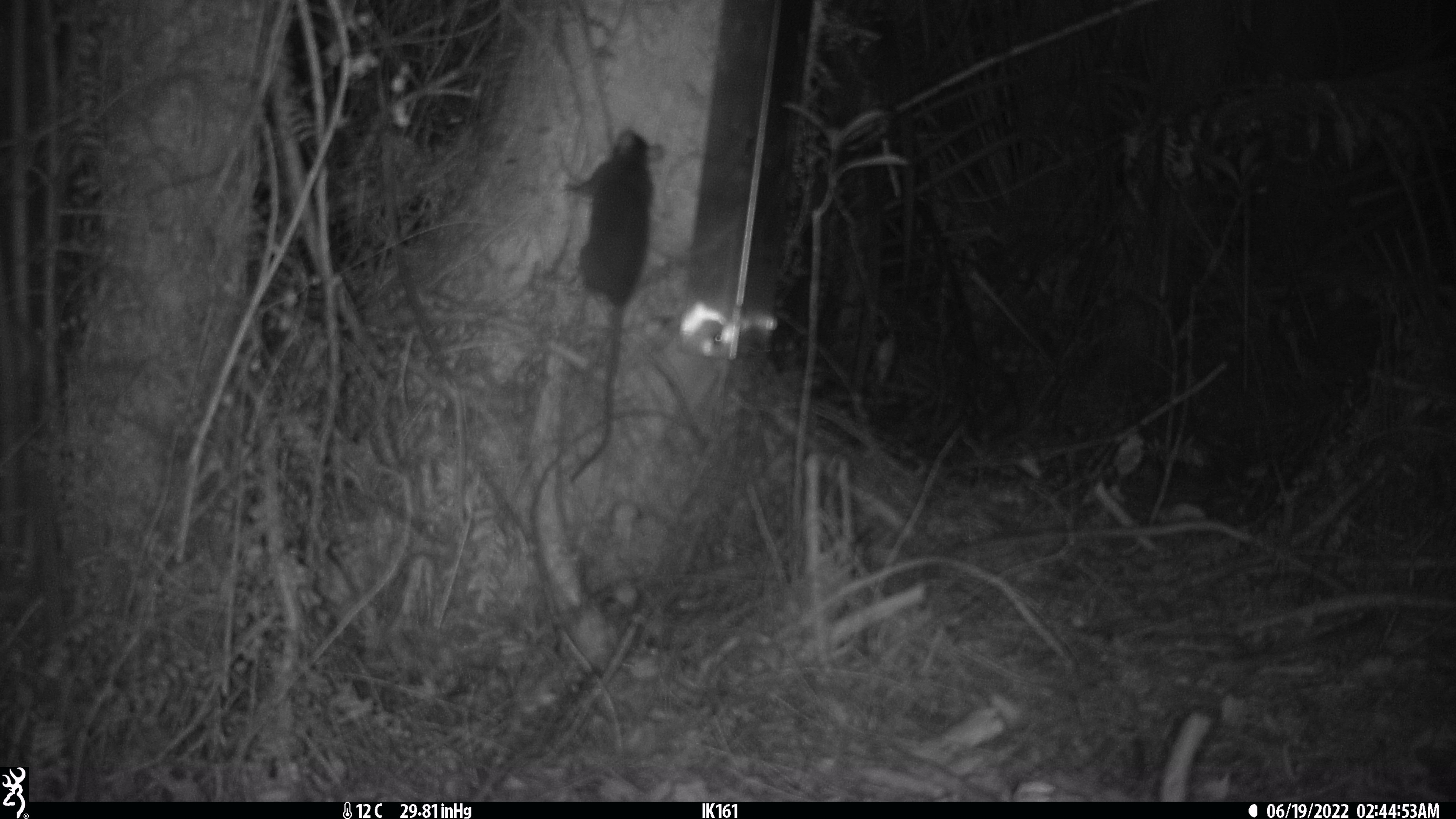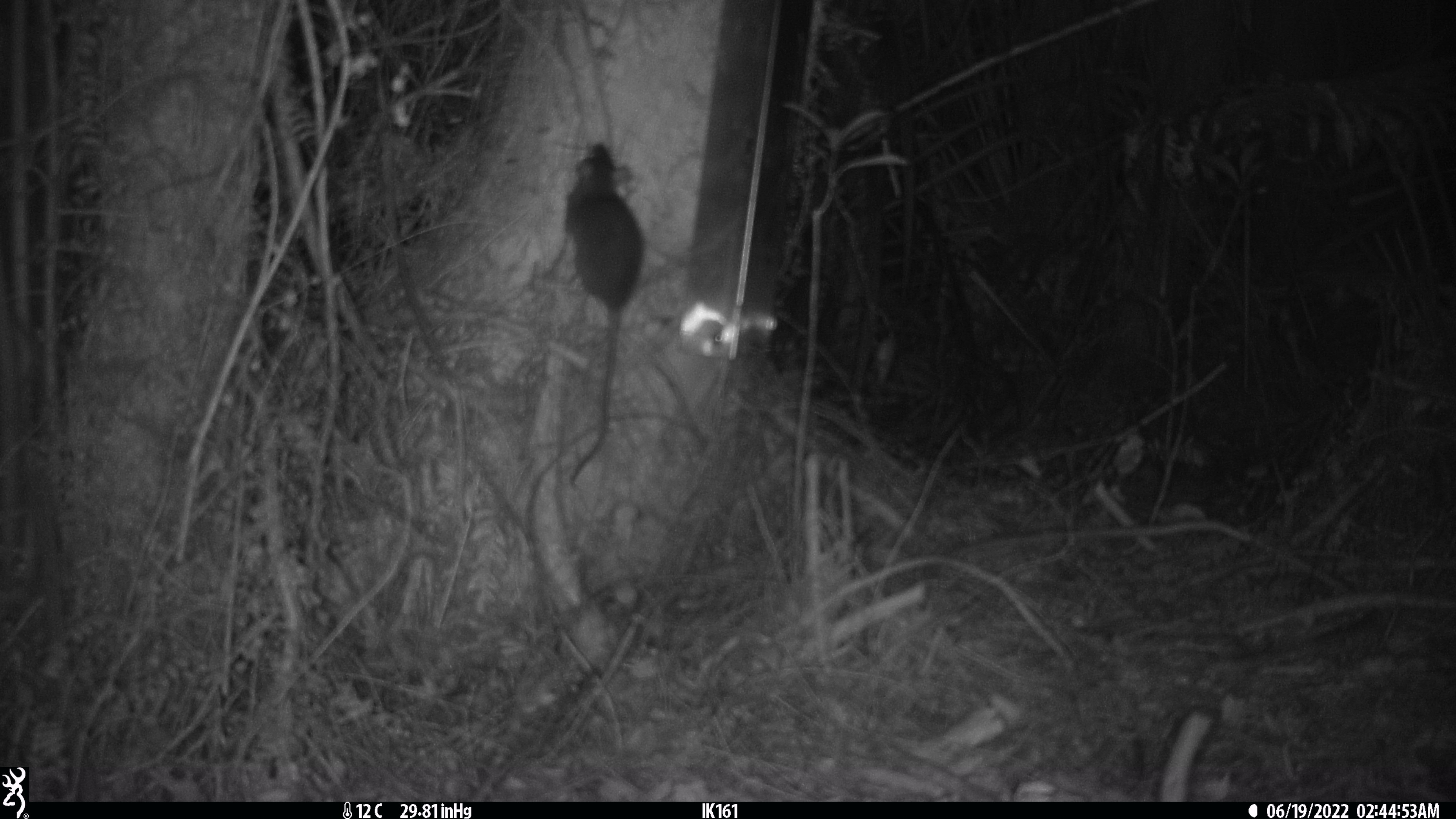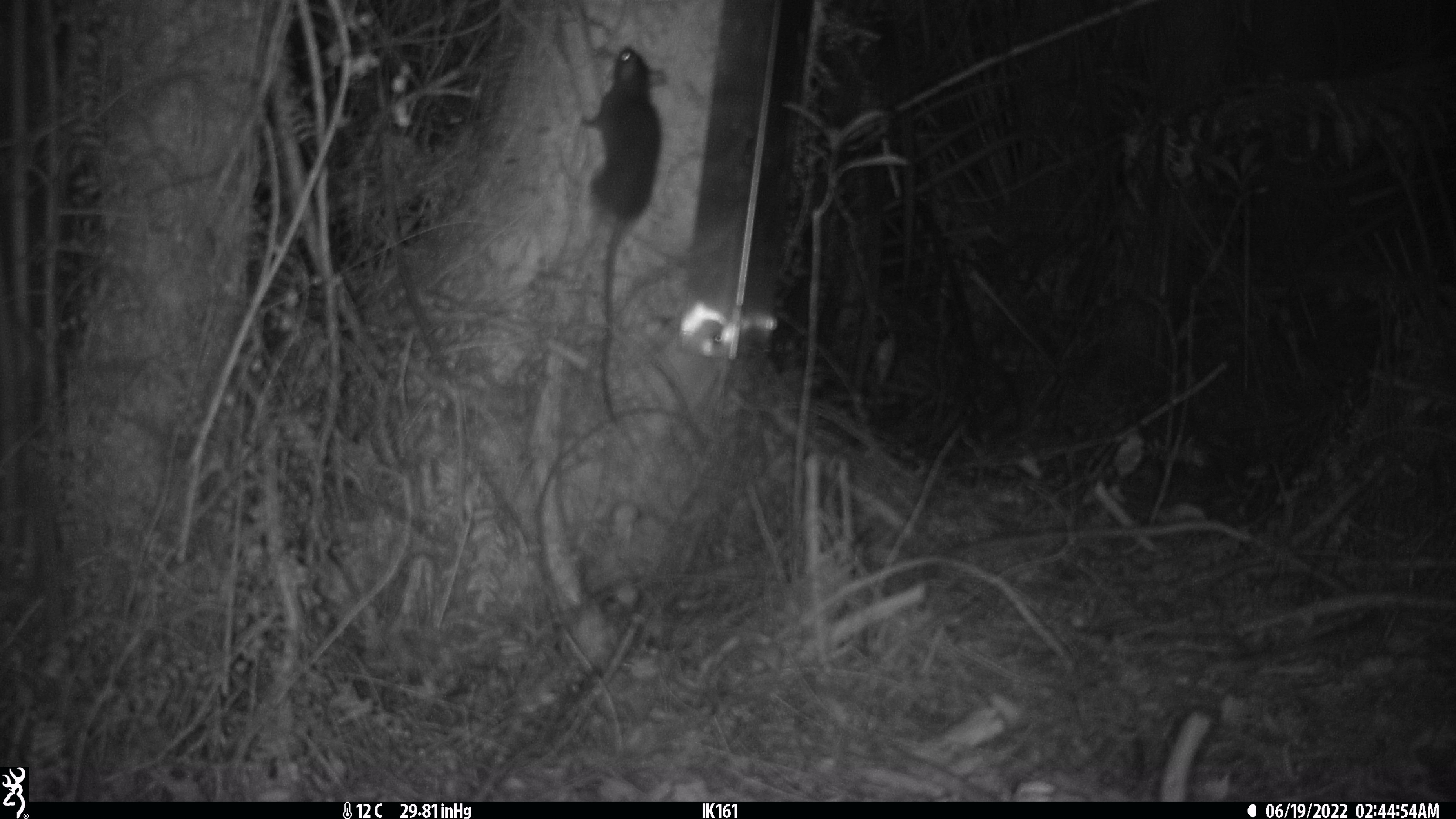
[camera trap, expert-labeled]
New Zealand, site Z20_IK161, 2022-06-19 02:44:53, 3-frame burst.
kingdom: Animalia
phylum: Chordata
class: Mammalia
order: Rodentia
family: Muridae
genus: Rattus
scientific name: Rattus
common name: rat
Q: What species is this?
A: Rat (Rattus).